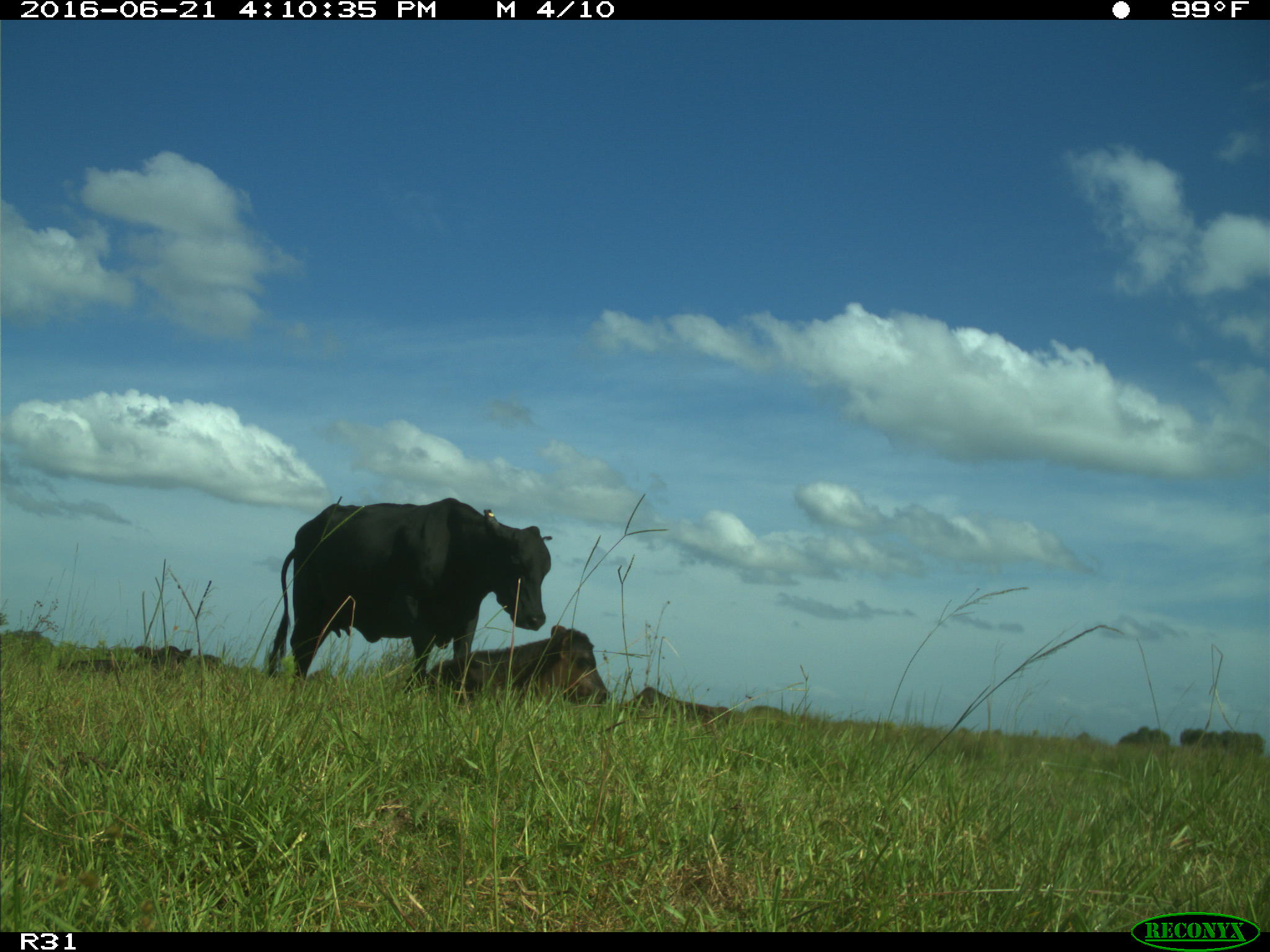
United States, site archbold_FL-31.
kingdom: Animalia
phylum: Chordata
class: Mammalia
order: Artiodactyla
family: Bovidae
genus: Bos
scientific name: Bos taurus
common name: domestic cow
Bos taurus (domestic cow).